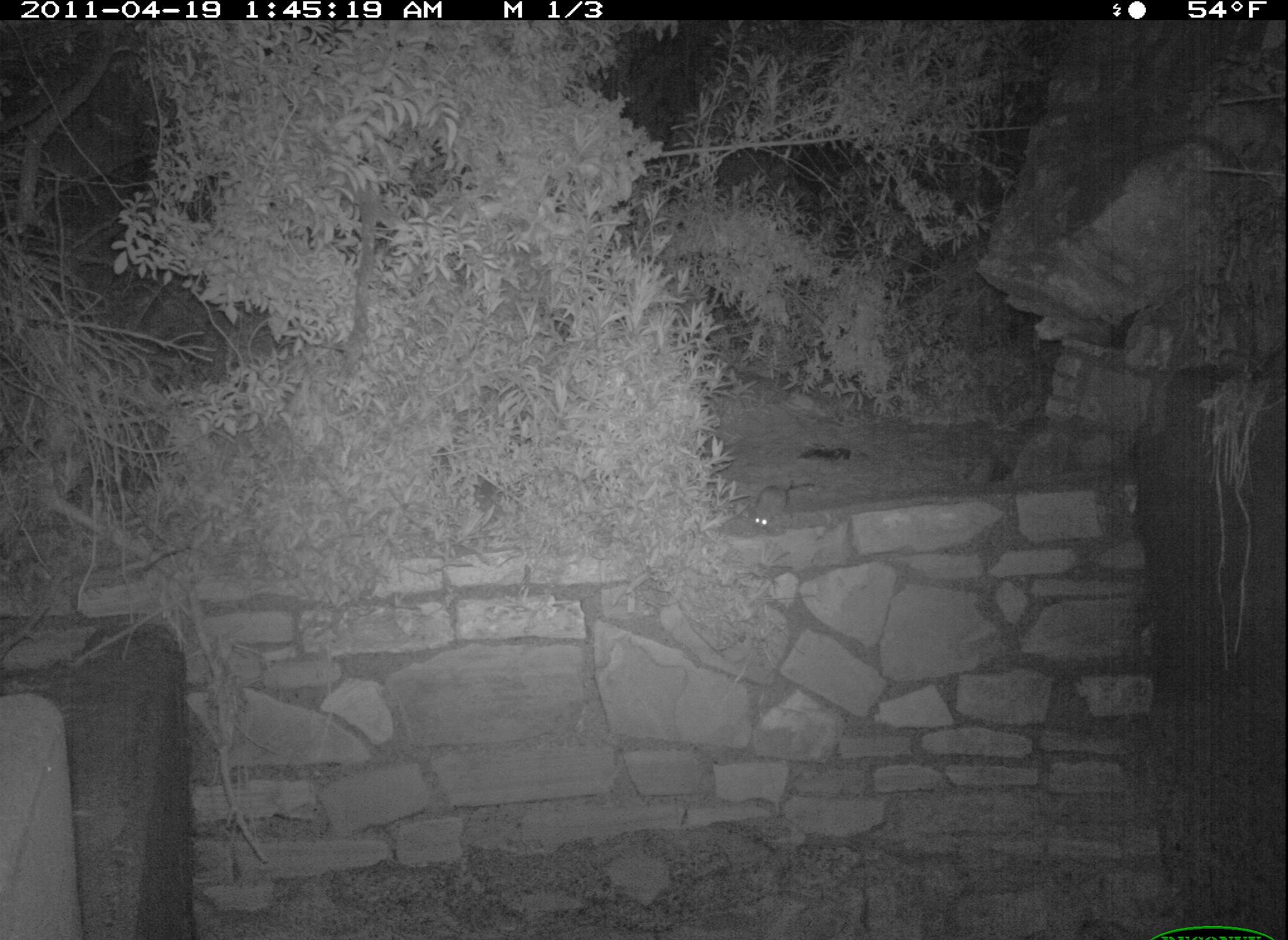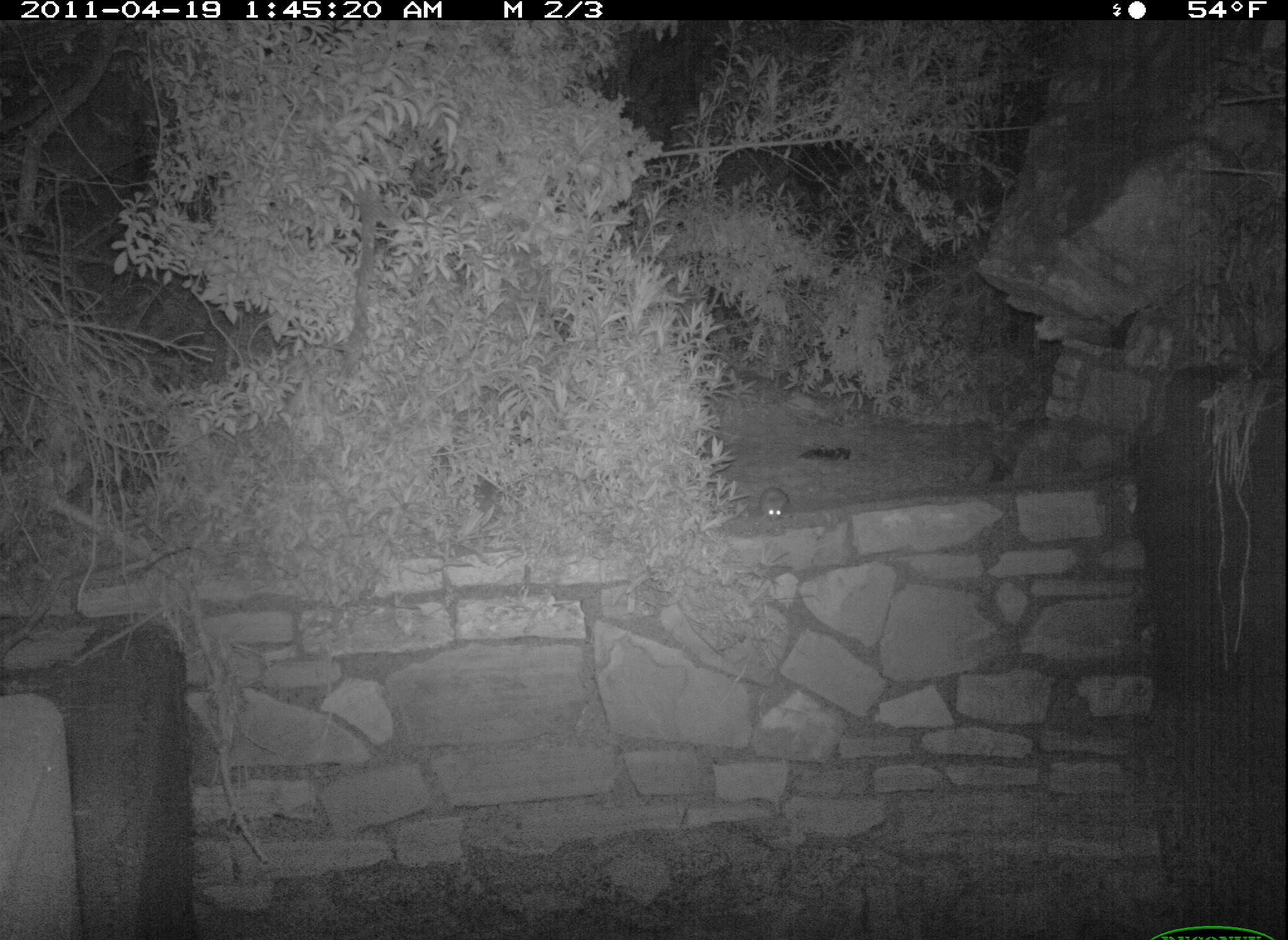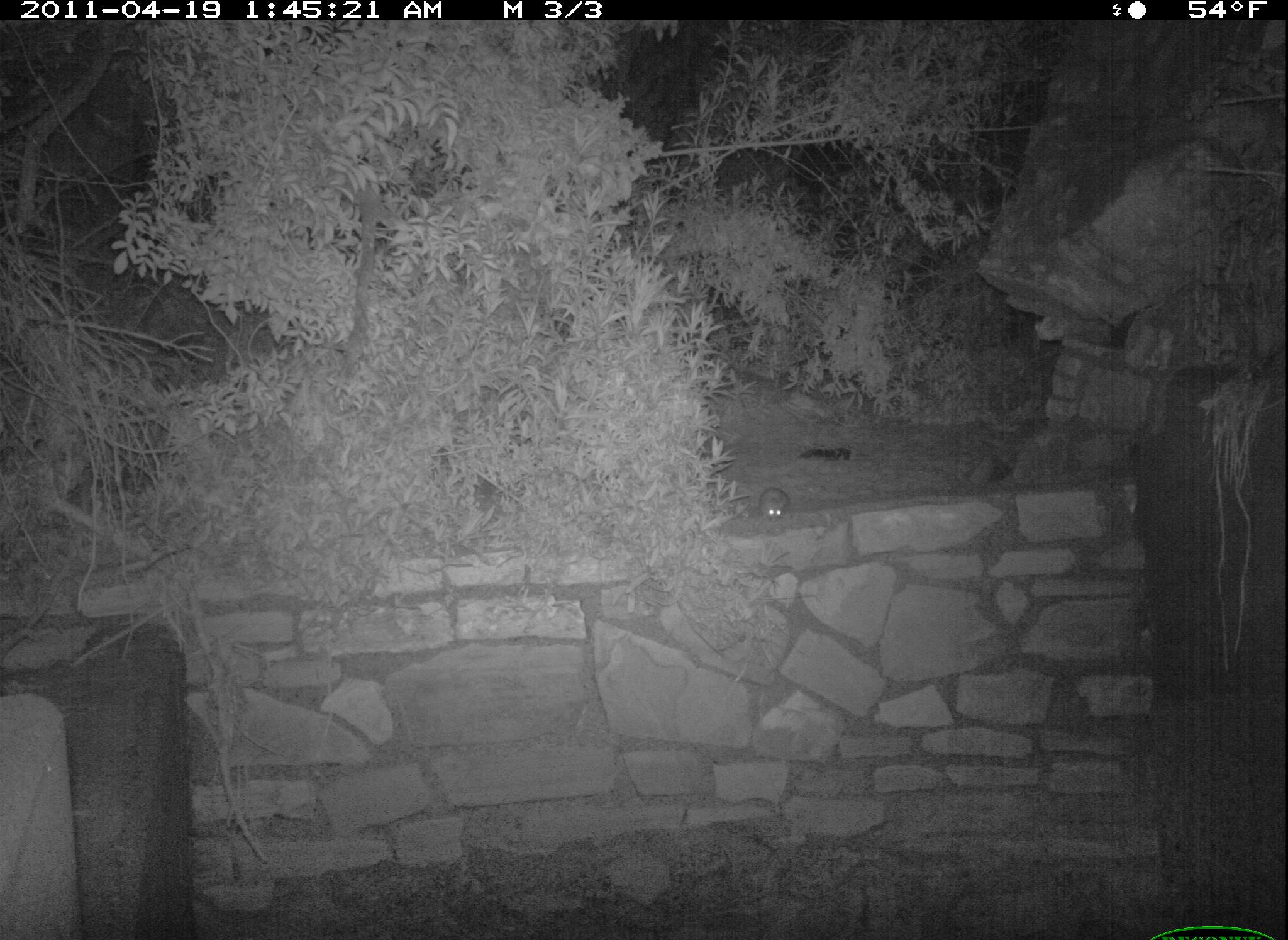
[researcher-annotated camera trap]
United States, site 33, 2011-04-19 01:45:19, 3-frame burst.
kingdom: Animalia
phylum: Chordata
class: Mammalia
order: Rodentia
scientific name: Rodentia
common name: rodent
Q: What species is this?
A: Rodent (Rodentia).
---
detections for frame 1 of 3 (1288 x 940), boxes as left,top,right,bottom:
rodent: 742,469,821,538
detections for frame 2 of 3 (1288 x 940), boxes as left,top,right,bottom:
rodent: 752,474,799,540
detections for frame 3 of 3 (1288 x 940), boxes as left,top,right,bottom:
rodent: 750,477,791,525